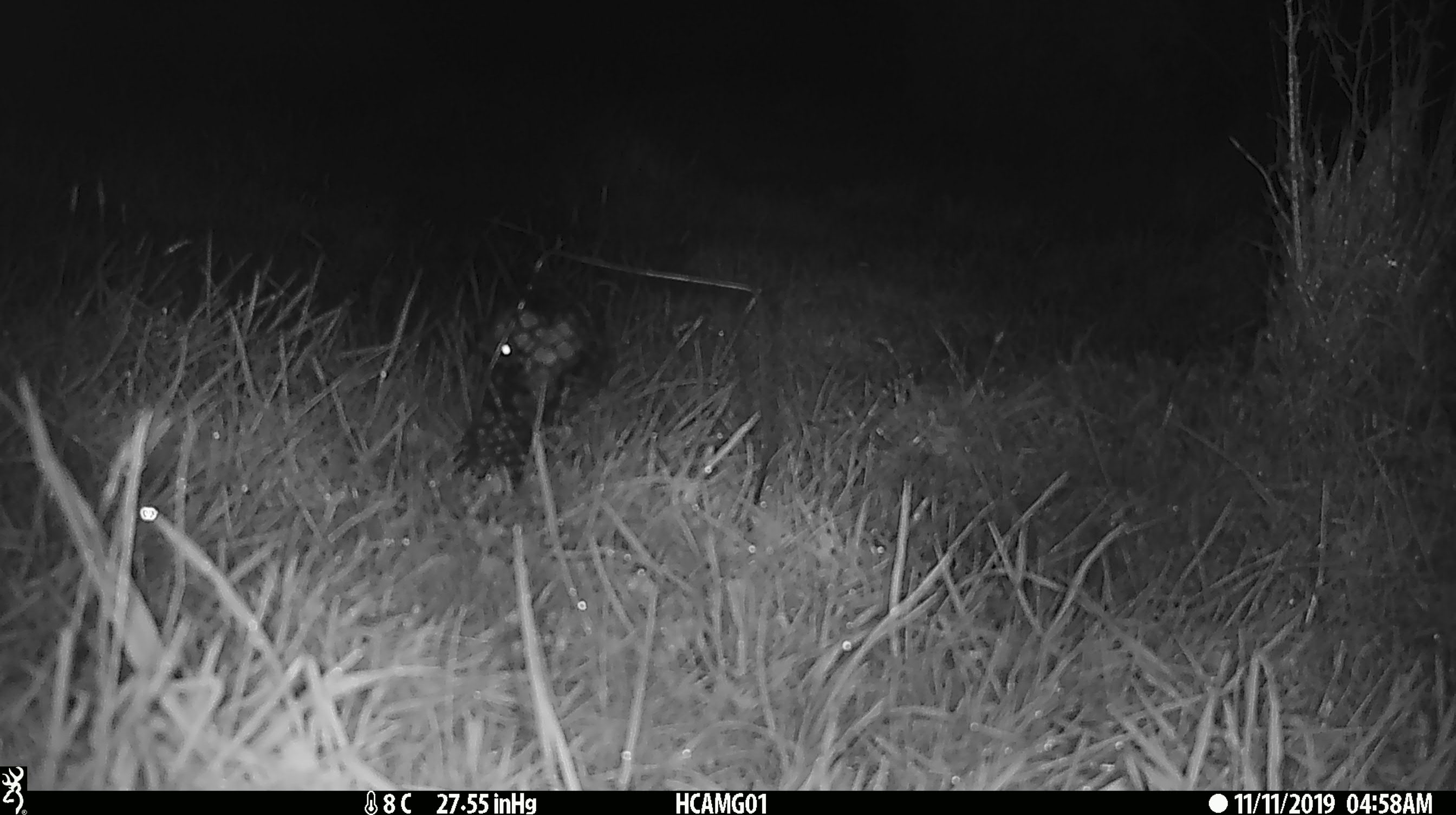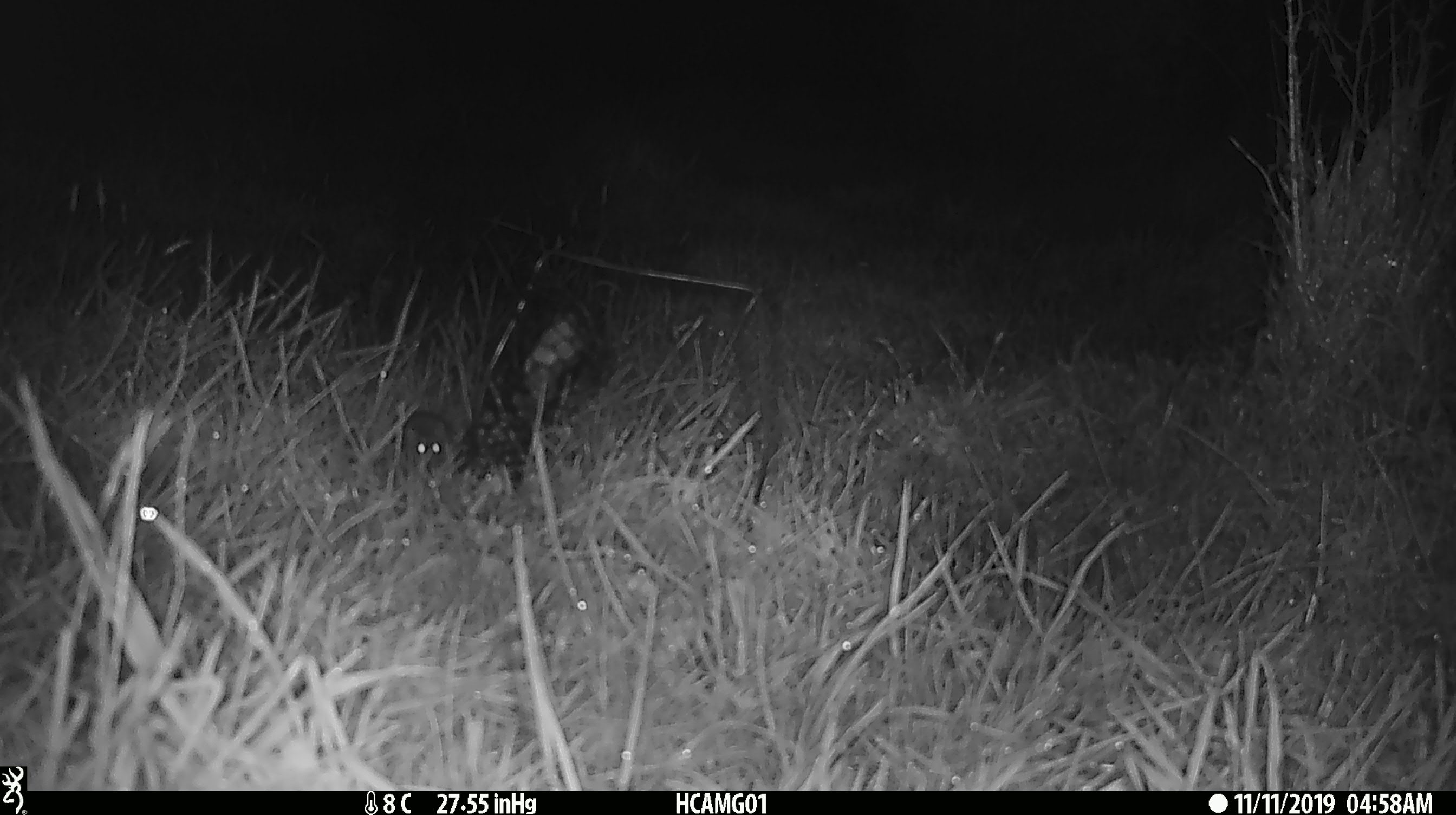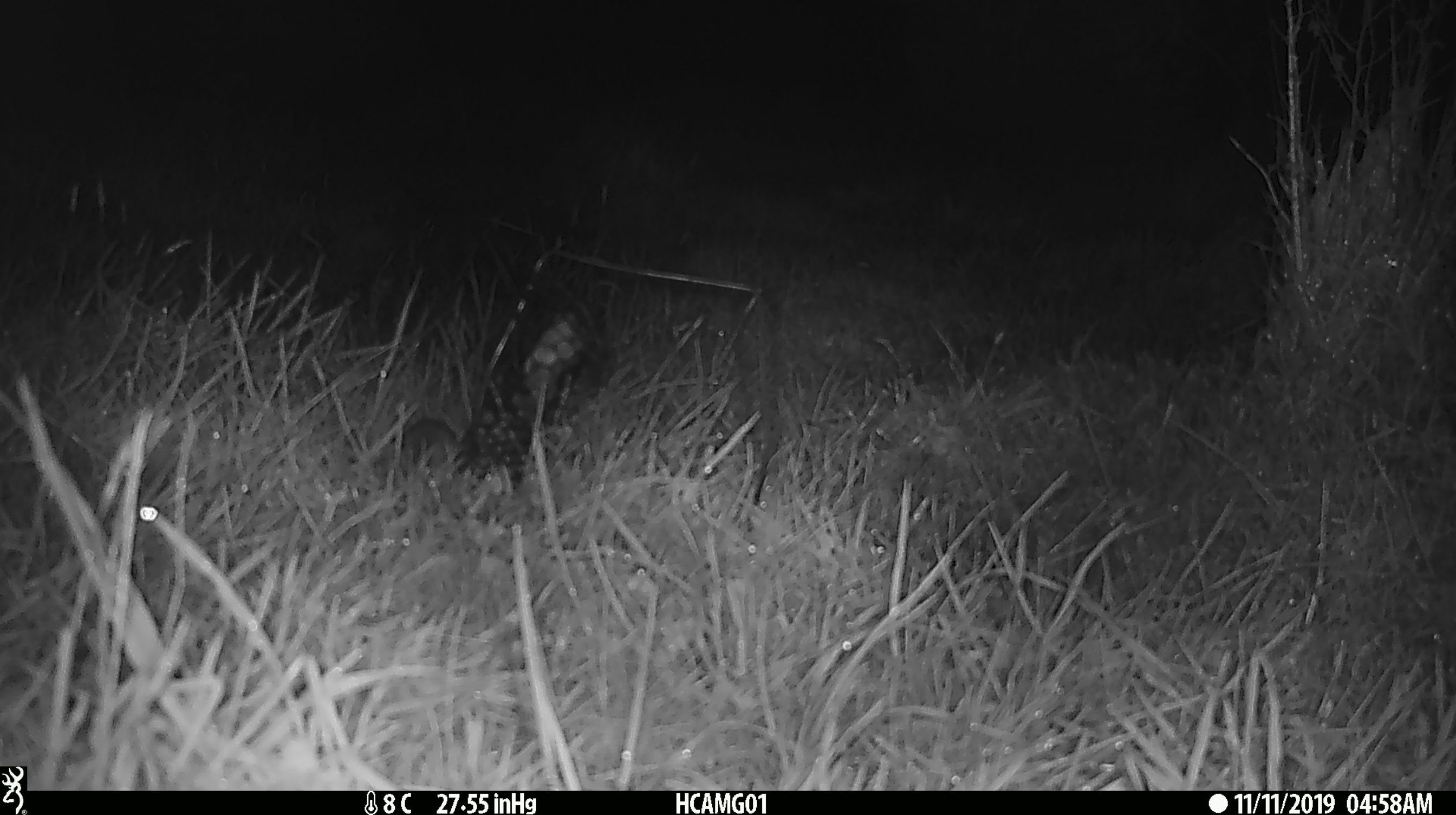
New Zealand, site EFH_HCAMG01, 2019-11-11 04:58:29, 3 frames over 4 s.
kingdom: Animalia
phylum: Chordata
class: Mammalia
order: Rodentia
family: Muridae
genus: Mus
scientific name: Mus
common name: mouse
Mouse (Mus).